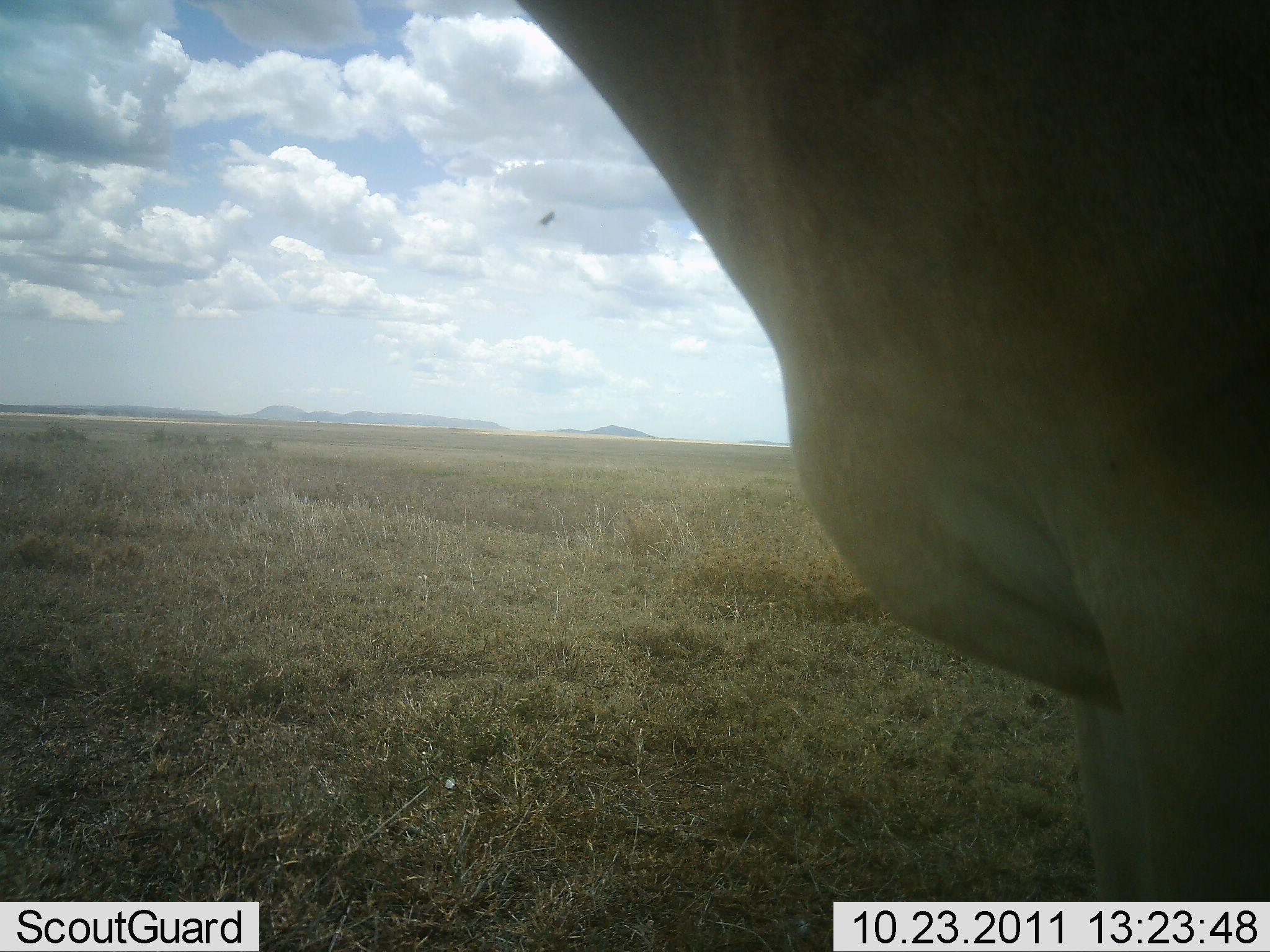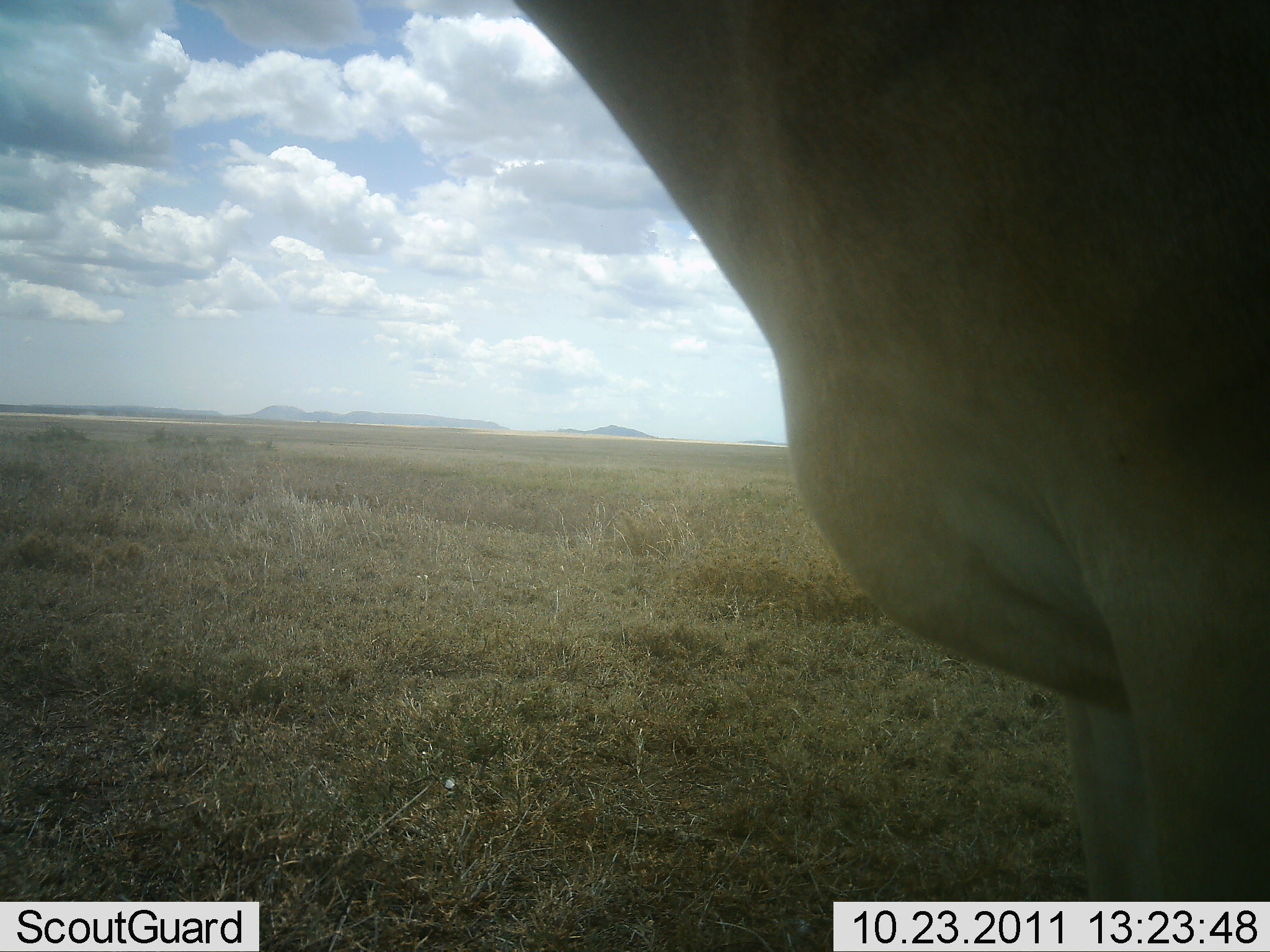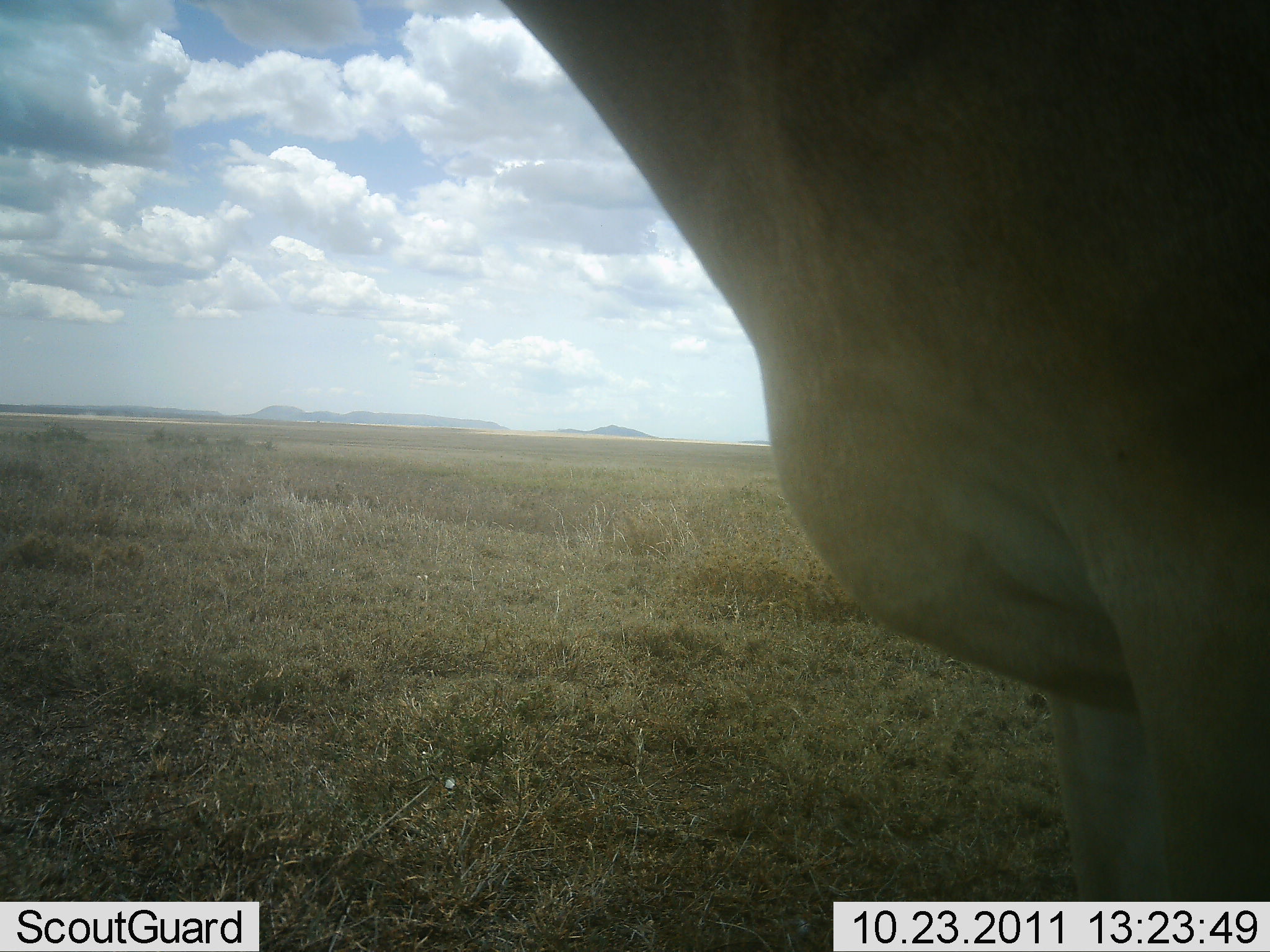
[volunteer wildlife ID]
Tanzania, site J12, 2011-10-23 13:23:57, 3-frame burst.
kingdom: Animalia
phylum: Chordata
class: Mammalia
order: Artiodactyla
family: Bovidae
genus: Alcelaphus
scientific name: Alcelaphus buselaphus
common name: hartebeest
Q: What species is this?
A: Hartebeest (Alcelaphus buselaphus).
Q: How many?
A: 1.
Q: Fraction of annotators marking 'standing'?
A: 100%.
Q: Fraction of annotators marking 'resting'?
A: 9%.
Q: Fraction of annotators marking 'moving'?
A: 0%.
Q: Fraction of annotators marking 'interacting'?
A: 0%.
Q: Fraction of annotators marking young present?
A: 0%.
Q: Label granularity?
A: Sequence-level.